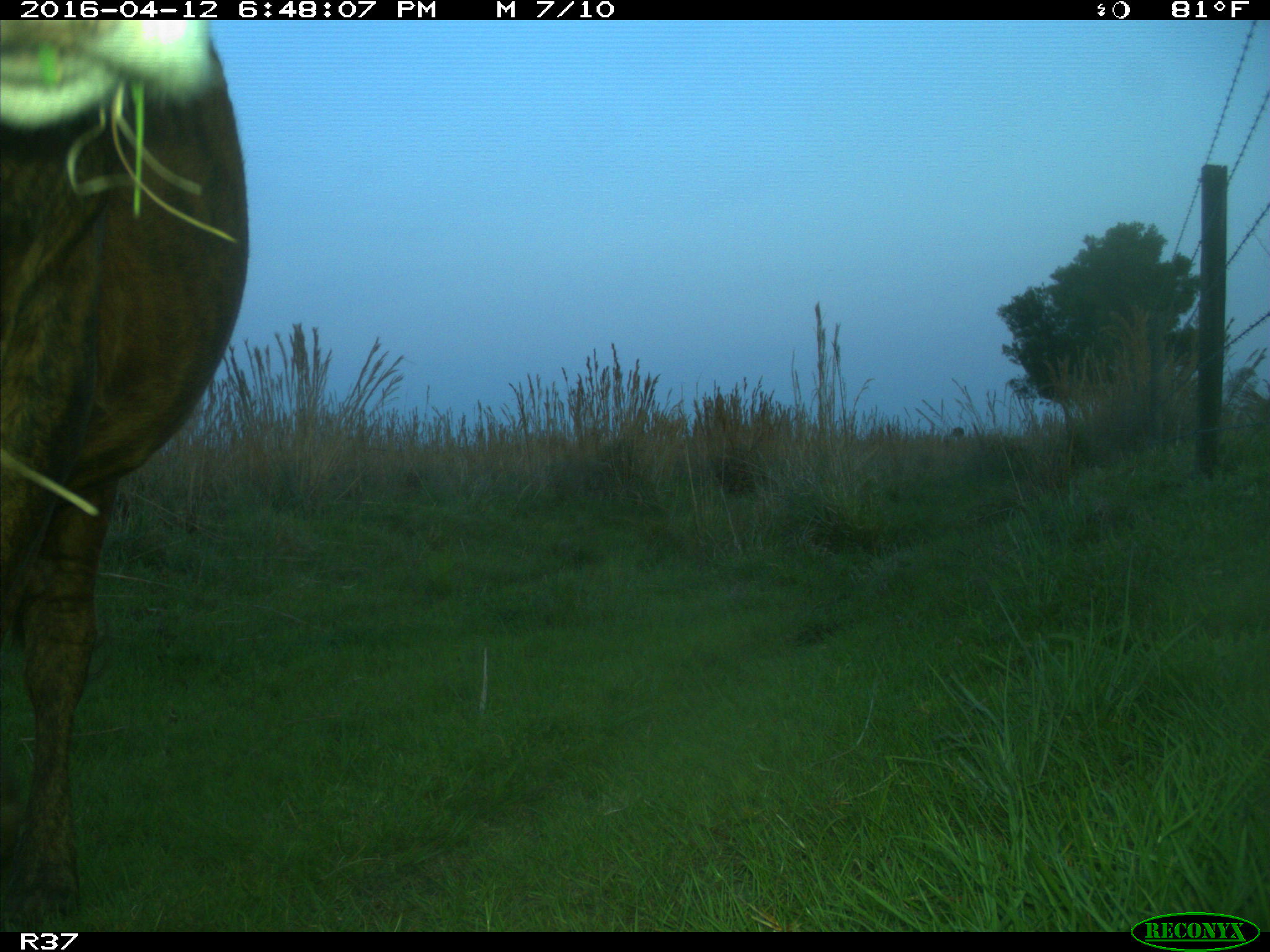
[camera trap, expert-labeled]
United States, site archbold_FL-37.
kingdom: Animalia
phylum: Chordata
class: Mammalia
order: Artiodactyla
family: Bovidae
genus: Bos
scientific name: Bos taurus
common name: domestic cow